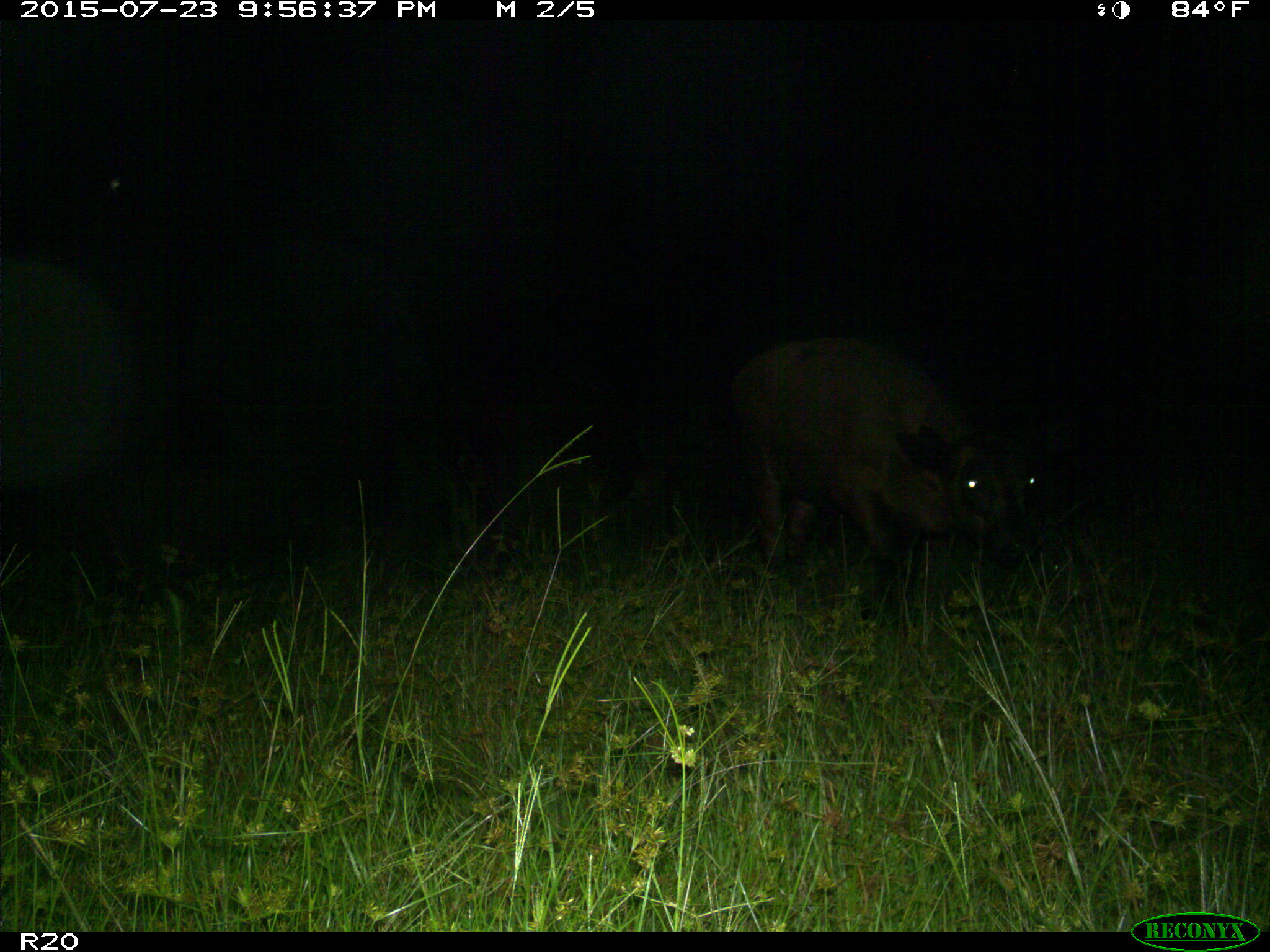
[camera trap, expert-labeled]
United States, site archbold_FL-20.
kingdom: Animalia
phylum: Chordata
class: Mammalia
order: Artiodactyla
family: Bovidae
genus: Bos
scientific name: Bos taurus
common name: domestic cow